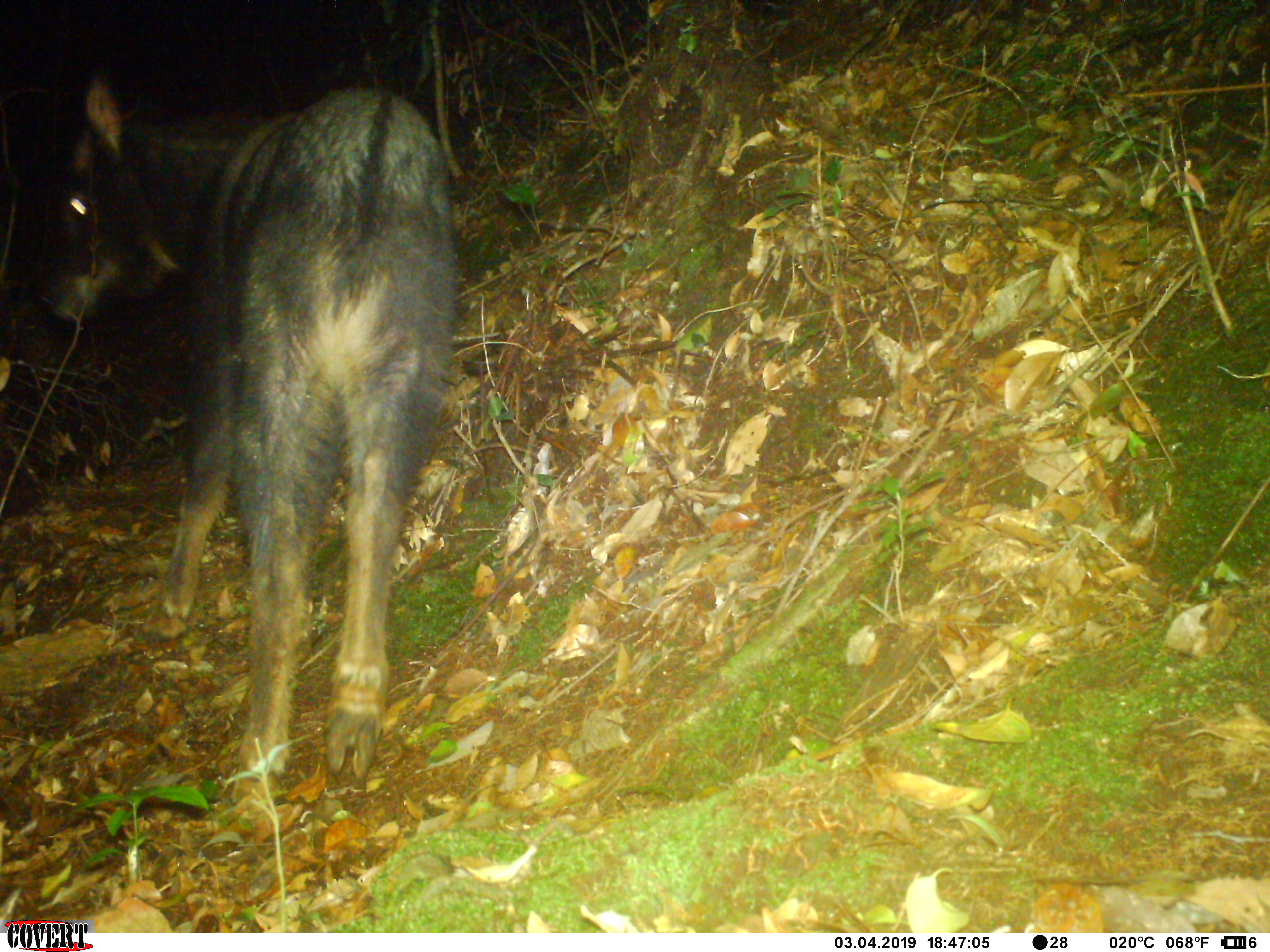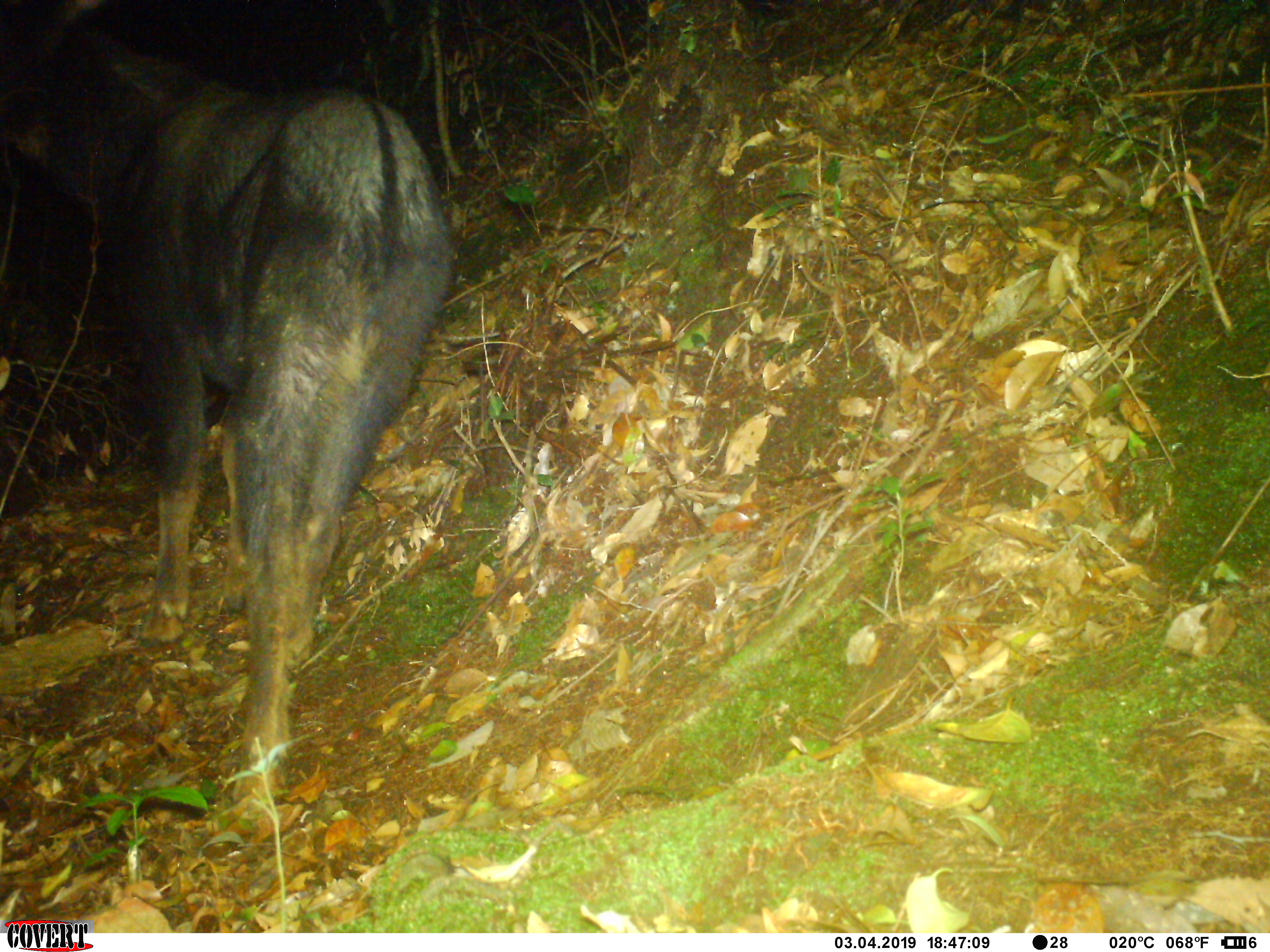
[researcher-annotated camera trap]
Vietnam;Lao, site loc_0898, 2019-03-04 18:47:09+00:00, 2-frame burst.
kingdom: Animalia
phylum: Chordata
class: Mammalia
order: Artiodactyla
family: Bovidae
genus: Capricornis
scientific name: Capricornis sumatraensis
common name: chinese serow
Chinese serow (Capricornis sumatraensis). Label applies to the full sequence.